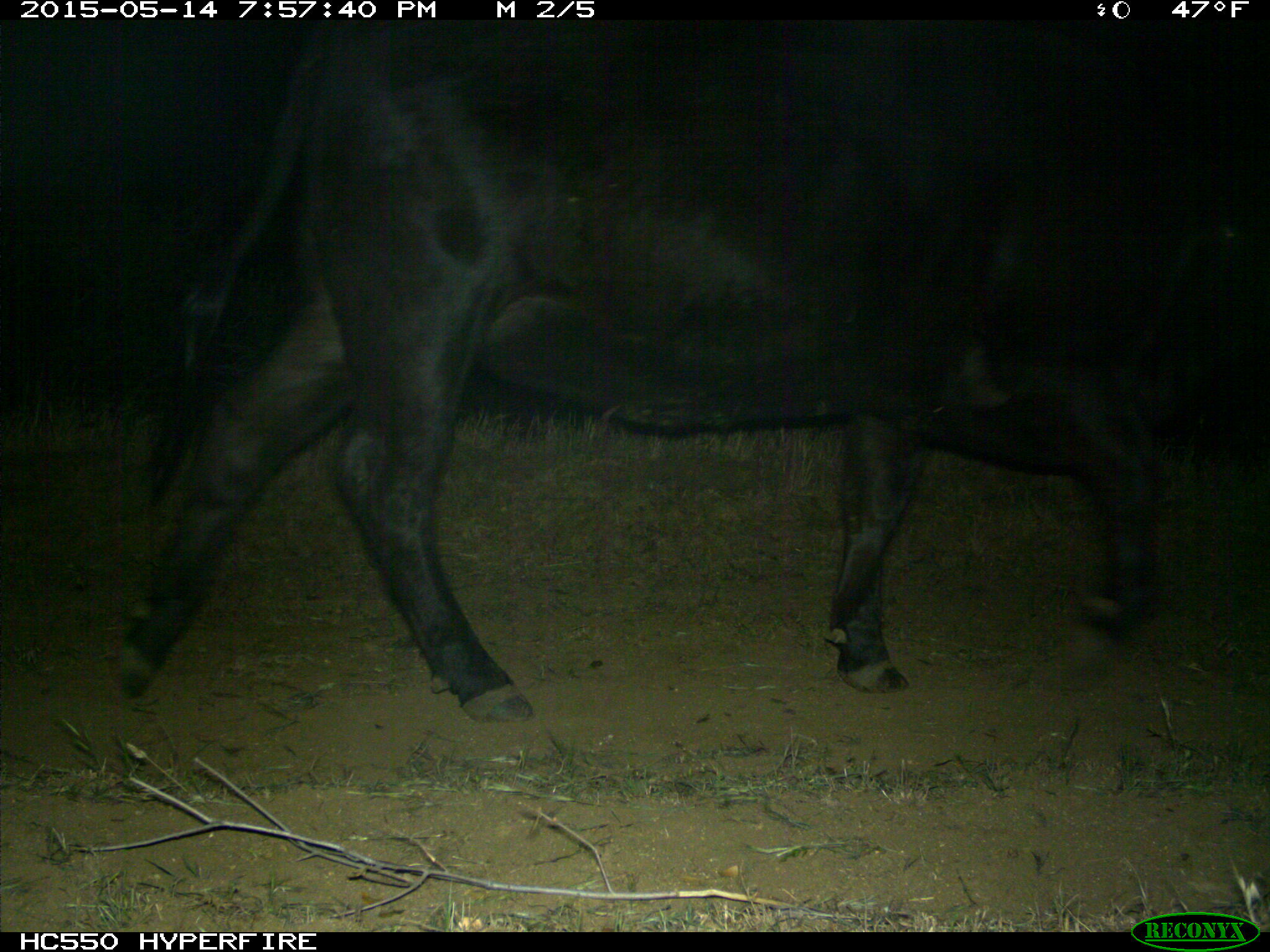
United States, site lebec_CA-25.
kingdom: Animalia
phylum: Chordata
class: Mammalia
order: Artiodactyla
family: Bovidae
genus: Bos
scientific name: Bos taurus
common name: domestic cow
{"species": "Bos taurus (domestic cow)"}